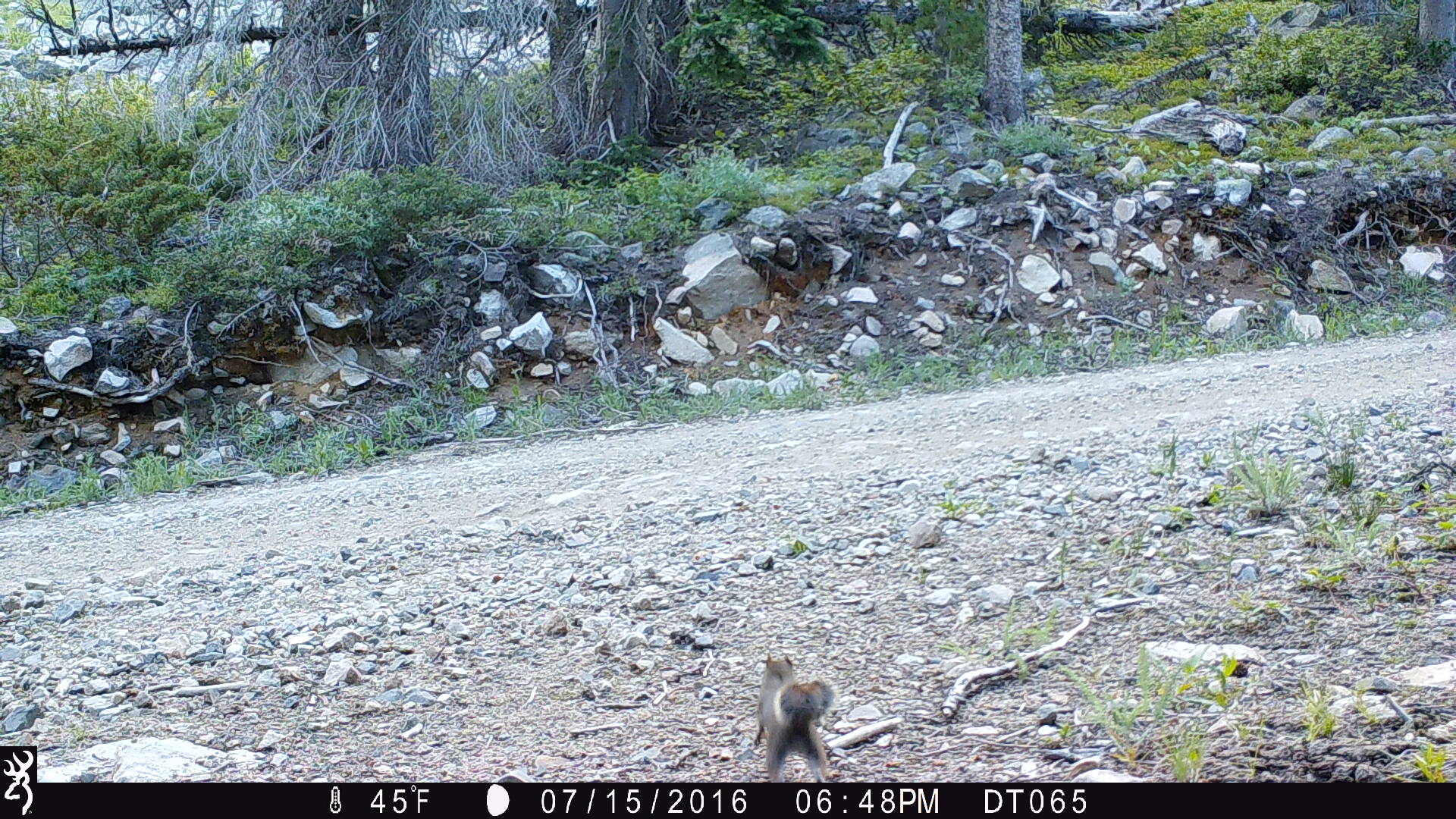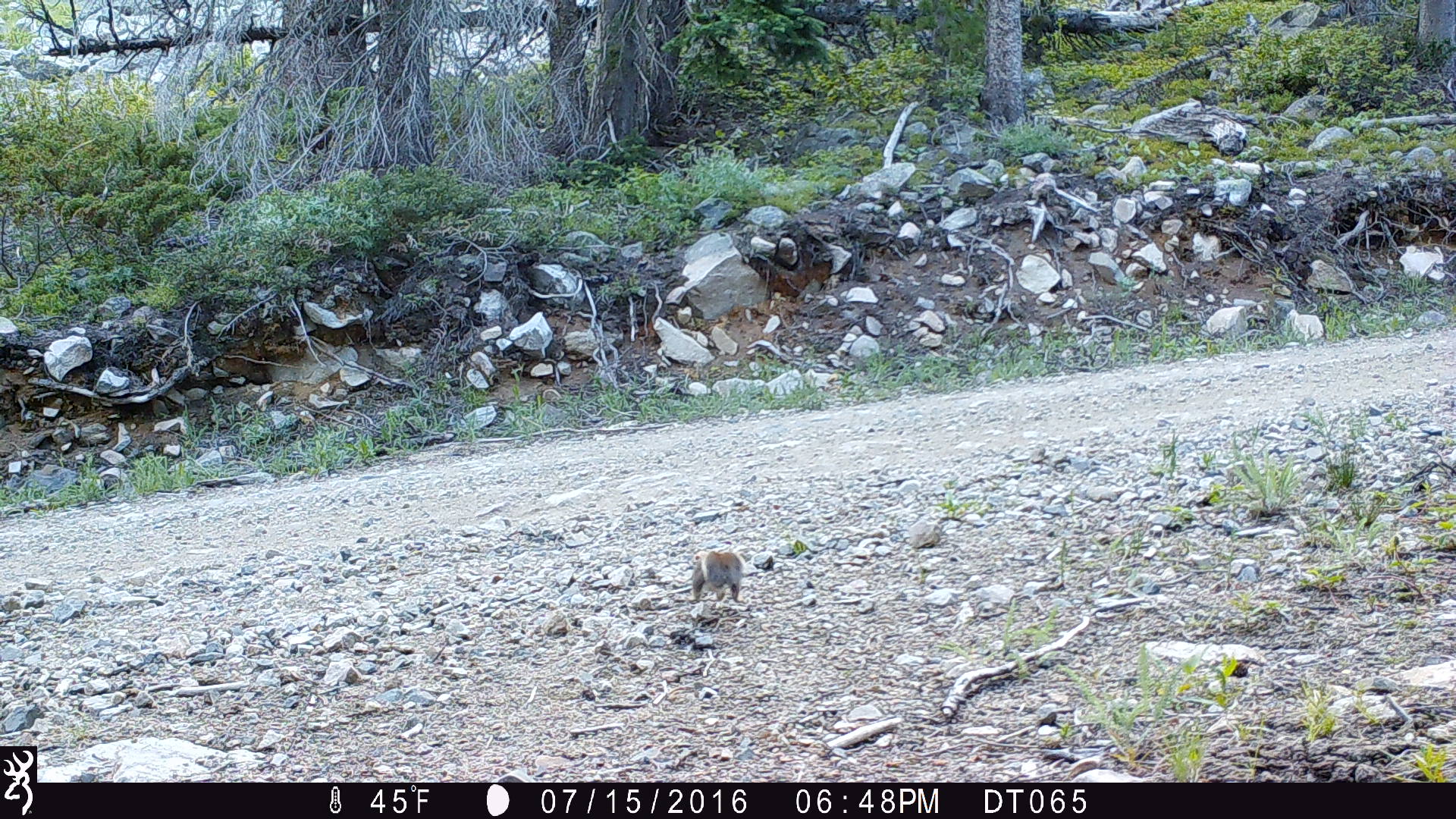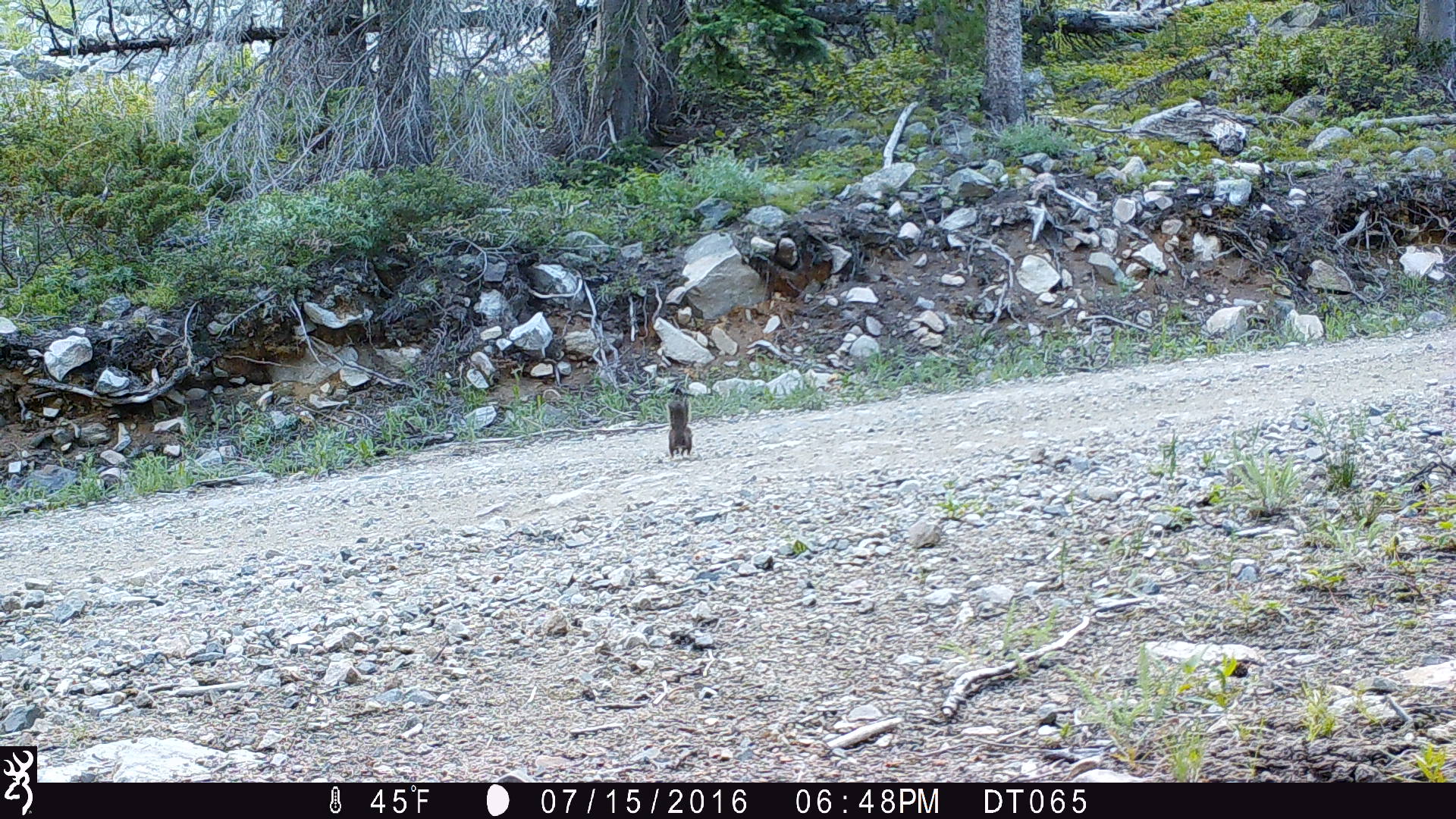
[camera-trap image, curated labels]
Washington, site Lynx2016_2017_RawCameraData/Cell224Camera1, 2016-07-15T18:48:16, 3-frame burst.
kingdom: Animalia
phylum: Chordata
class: Mammalia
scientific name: Mammalia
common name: small mammal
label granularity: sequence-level